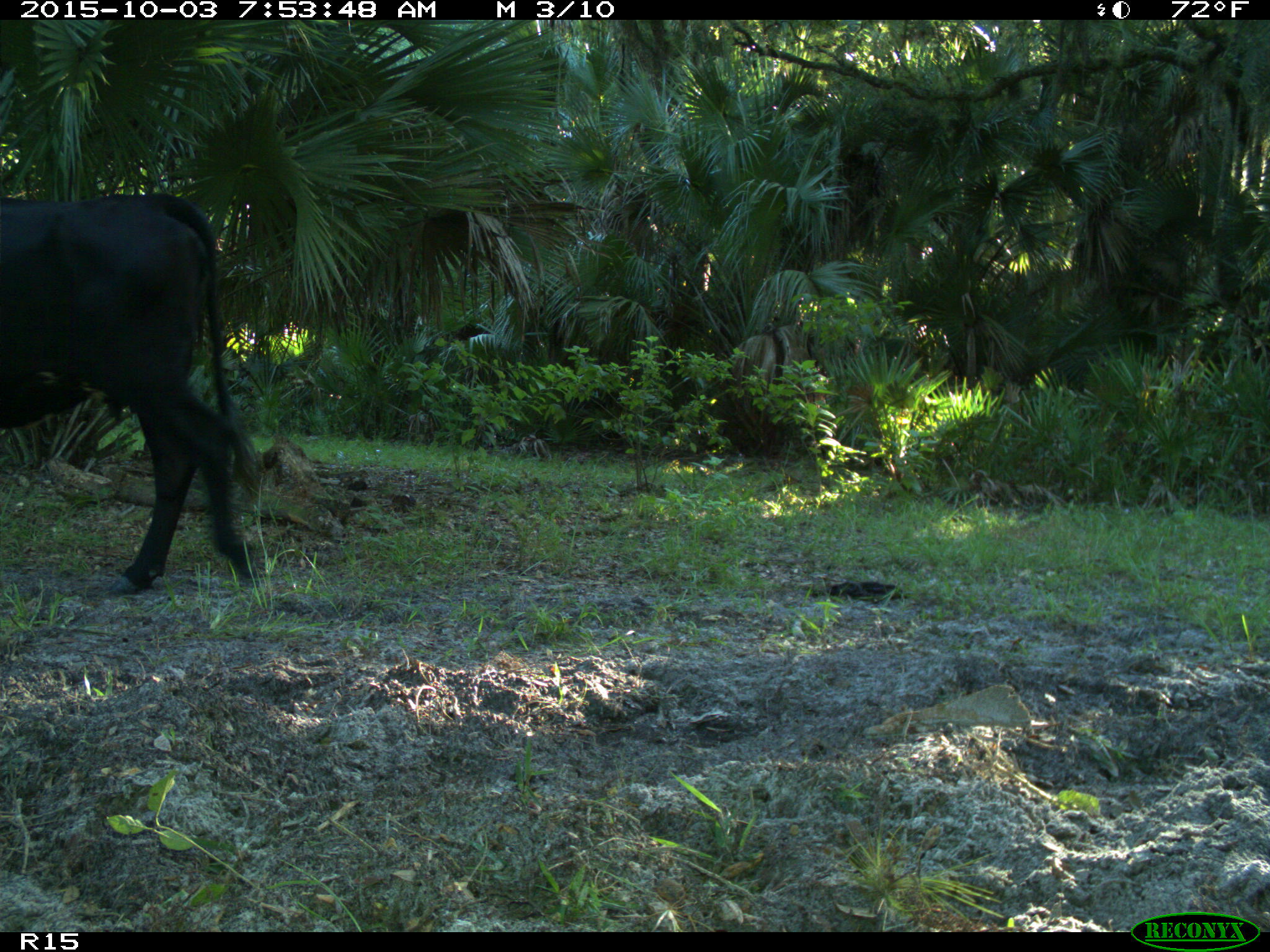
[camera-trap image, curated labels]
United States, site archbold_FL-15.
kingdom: Animalia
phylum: Chordata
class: Mammalia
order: Artiodactyla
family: Bovidae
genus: Bos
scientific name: Bos taurus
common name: domestic cow